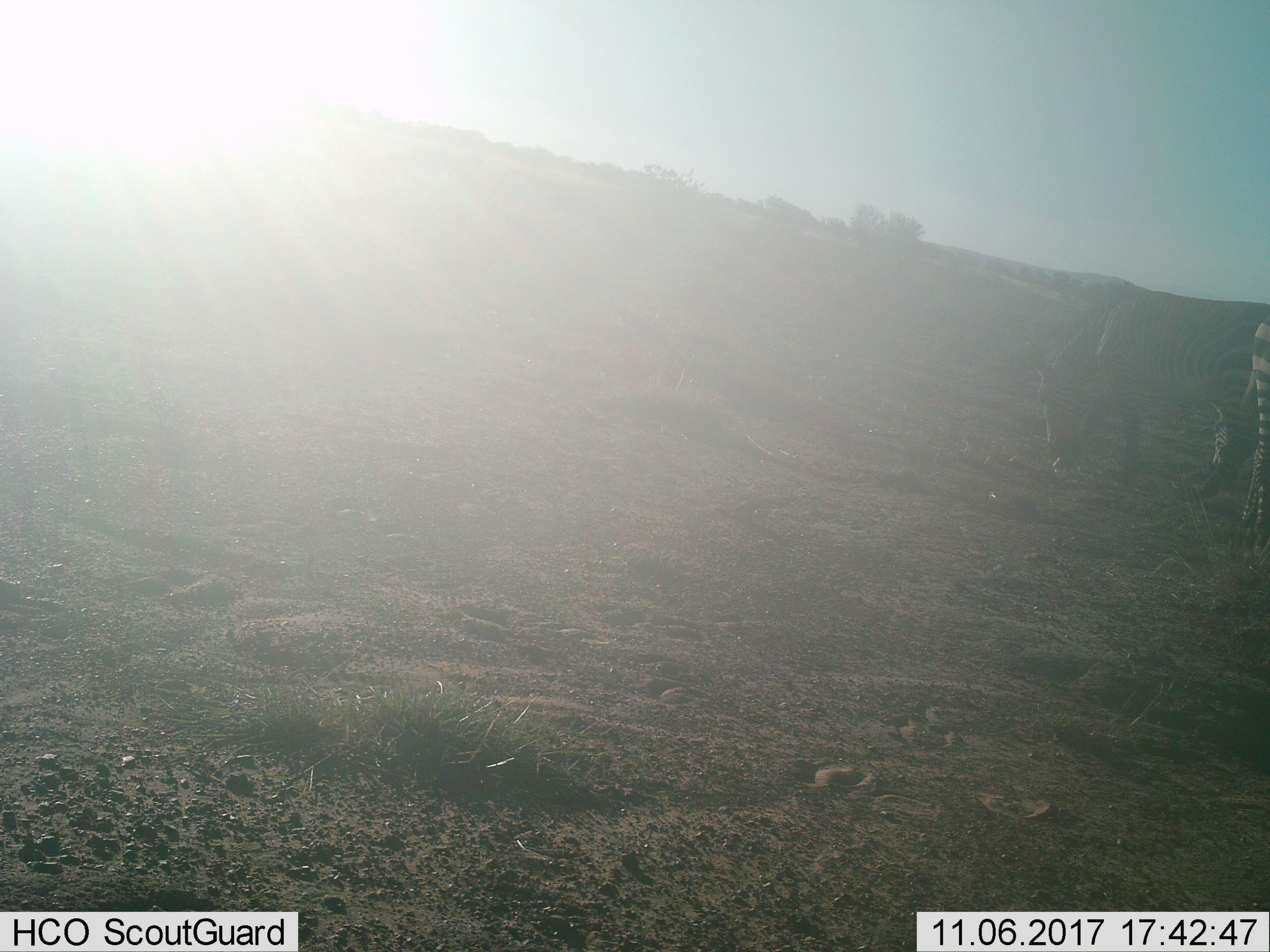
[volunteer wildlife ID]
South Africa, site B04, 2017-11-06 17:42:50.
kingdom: Animalia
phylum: Chordata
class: Mammalia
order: Perissodactyla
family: Equidae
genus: Equus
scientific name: Equus zebra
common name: mountain zebra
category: zebramountain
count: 2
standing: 25%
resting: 0%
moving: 25%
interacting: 12%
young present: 12%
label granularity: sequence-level